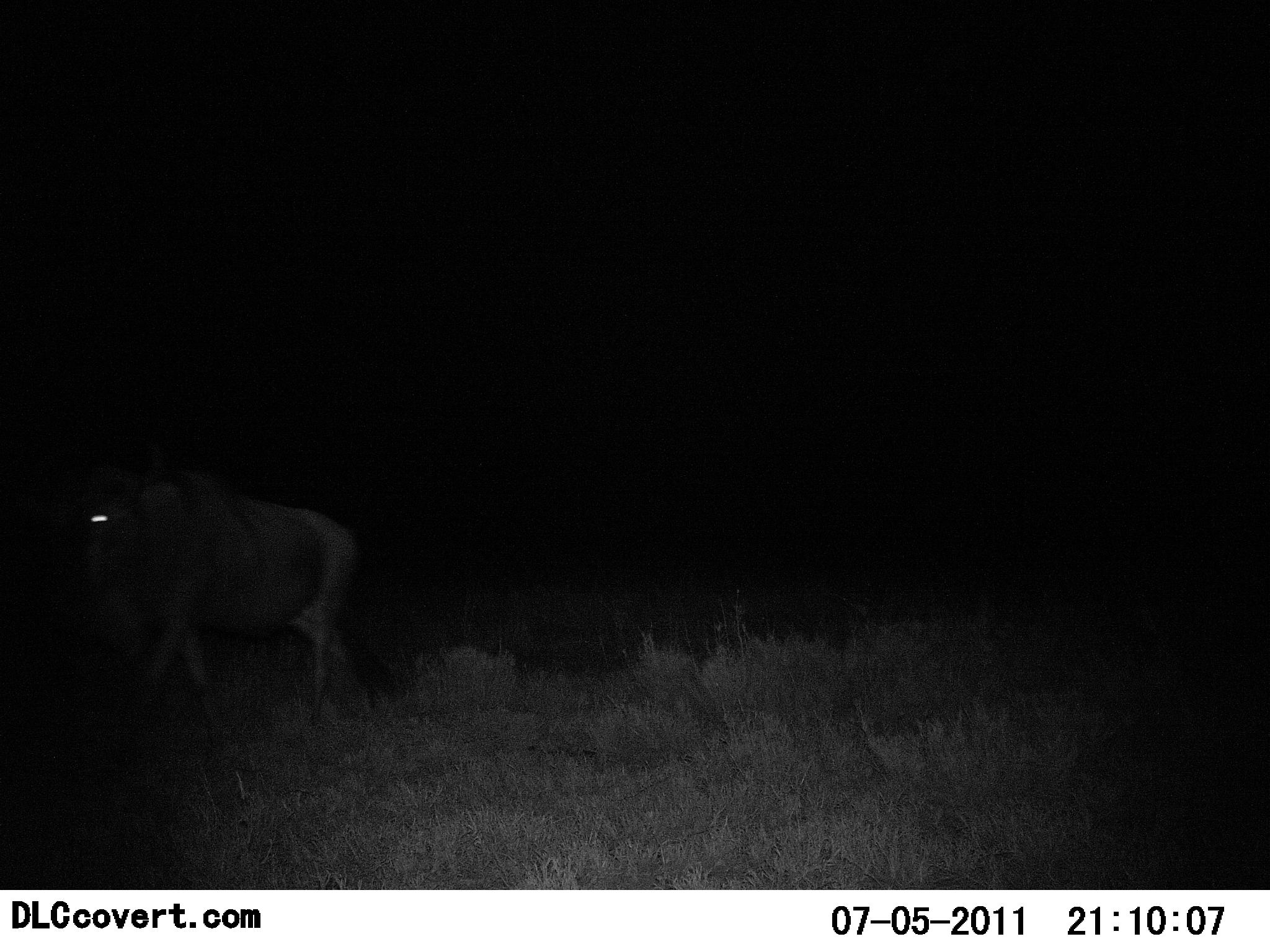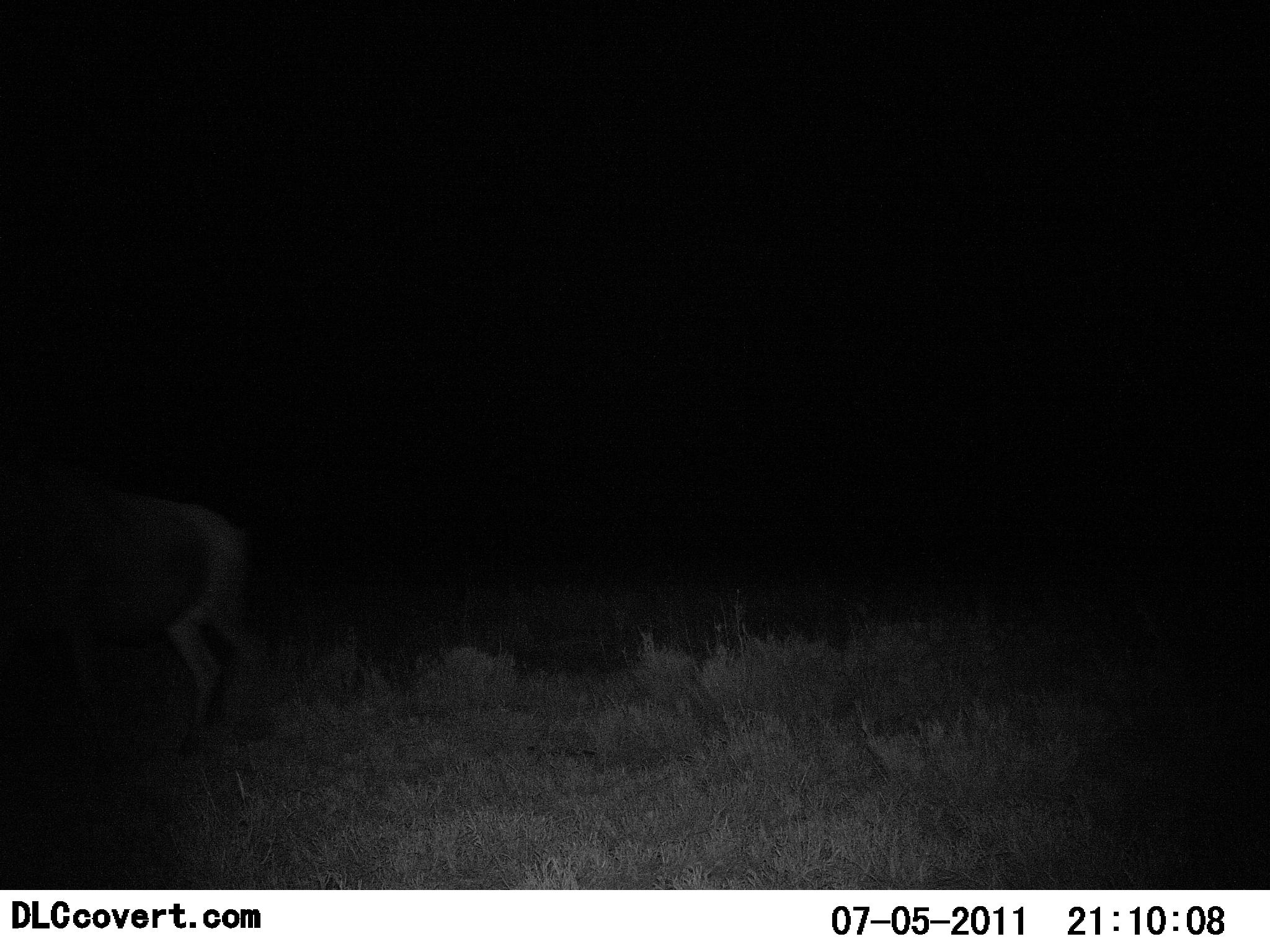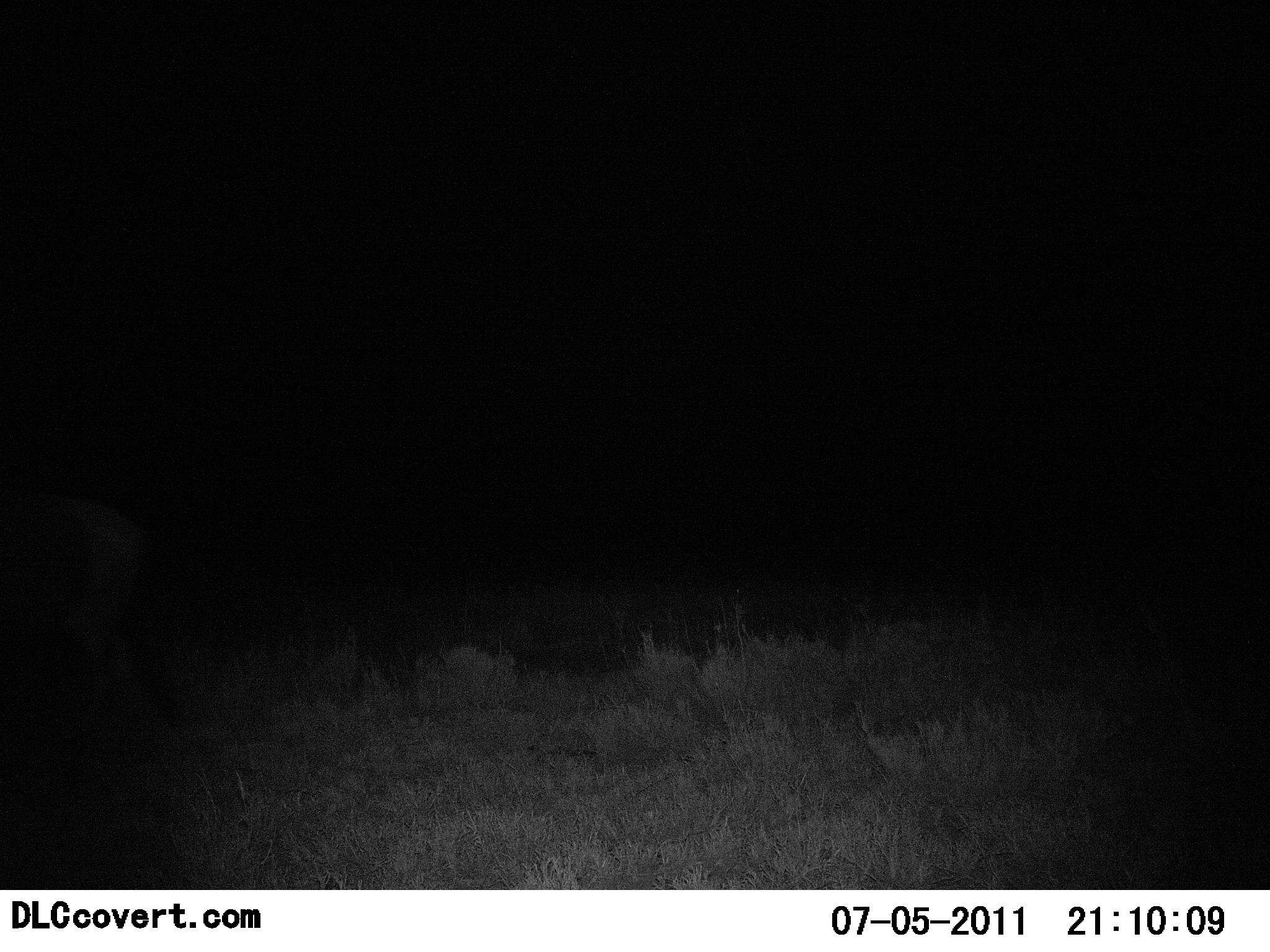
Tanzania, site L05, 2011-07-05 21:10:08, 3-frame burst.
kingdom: Animalia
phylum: Chordata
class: Mammalia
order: Artiodactyla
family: Bovidae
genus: Connochaetes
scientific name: Connochaetes taurinus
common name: blue wildebeest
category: wildebeest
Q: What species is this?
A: Wildebeest (blue wildebeest) (Connochaetes taurinus).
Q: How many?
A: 1.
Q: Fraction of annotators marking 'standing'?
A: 0%.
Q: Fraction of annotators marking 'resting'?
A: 0%.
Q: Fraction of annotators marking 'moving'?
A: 100%.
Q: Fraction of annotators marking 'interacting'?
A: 0%.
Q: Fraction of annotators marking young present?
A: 0%.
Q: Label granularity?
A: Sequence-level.